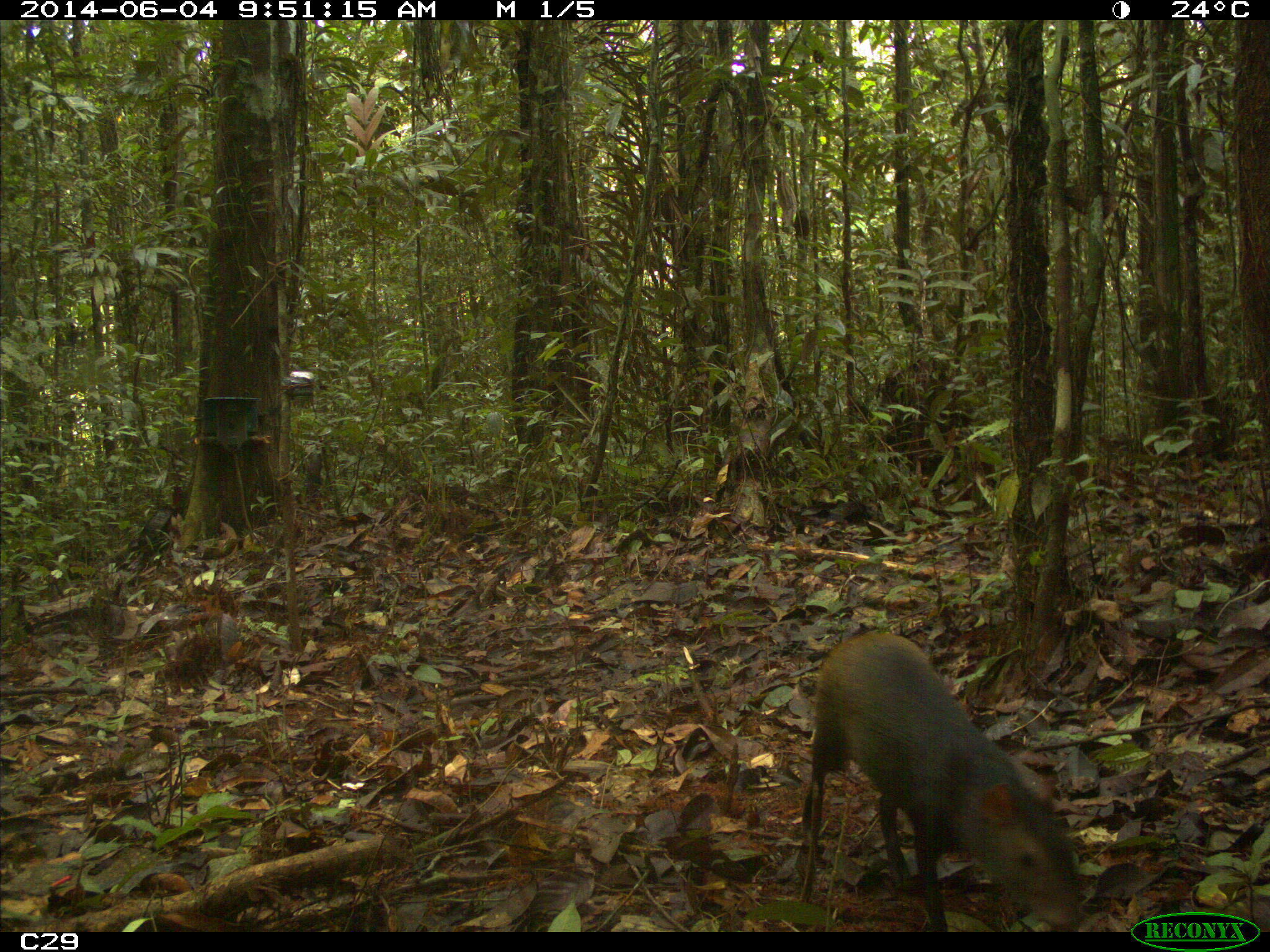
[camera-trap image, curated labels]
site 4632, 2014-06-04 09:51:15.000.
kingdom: Animalia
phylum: Chordata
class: Mammalia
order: Rodentia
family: Dasyproctidae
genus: Dasyprocta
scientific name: Dasyprocta leporina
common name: red-rumped agouti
Dasyprocta leporina (red-rumped agouti), count 1, age adult.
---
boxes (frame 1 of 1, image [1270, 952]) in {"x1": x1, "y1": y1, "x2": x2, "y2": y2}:
dasyprocta leporina: {"x1": 795, "y1": 628, "x2": 1087, "y2": 932}